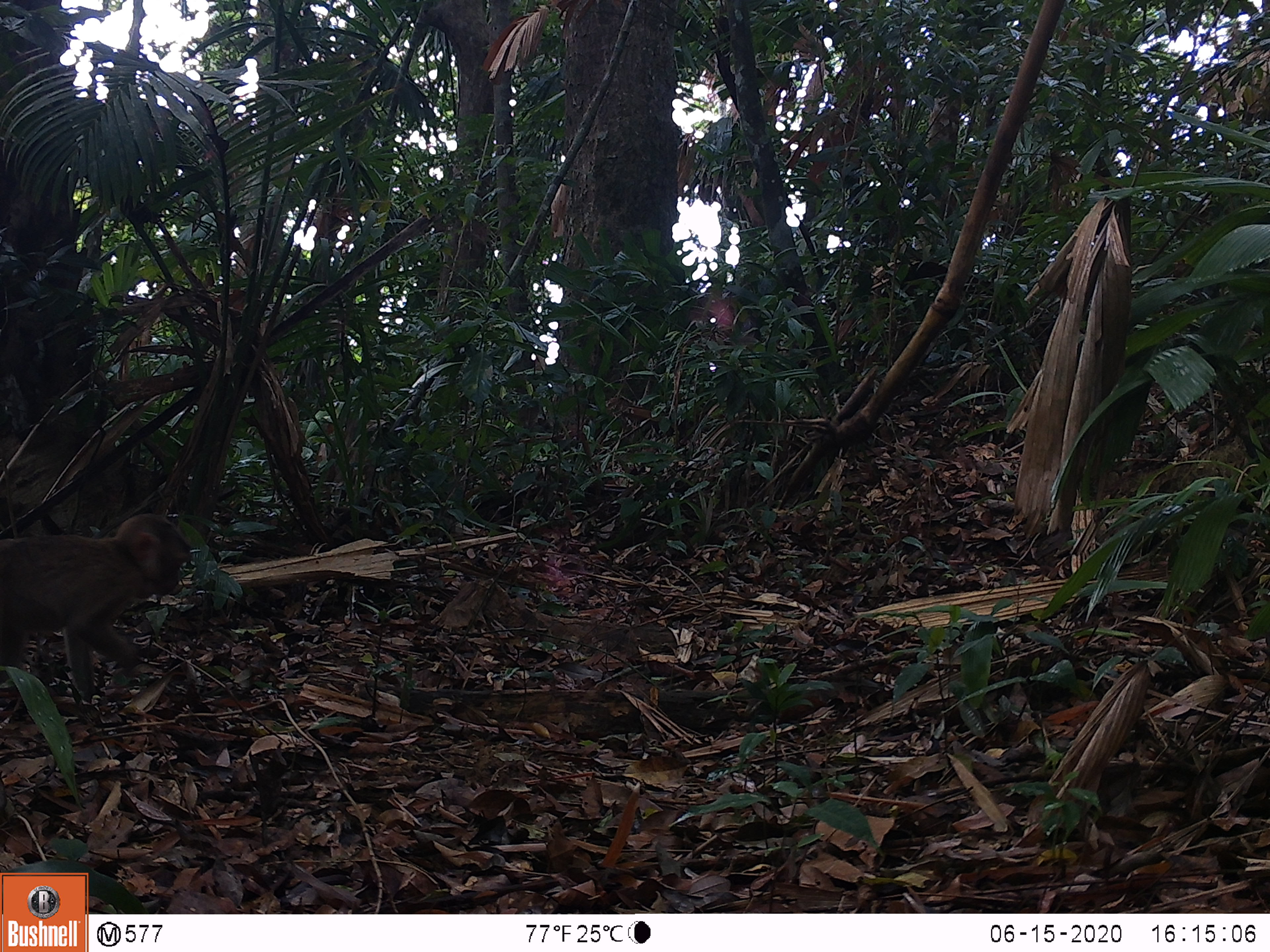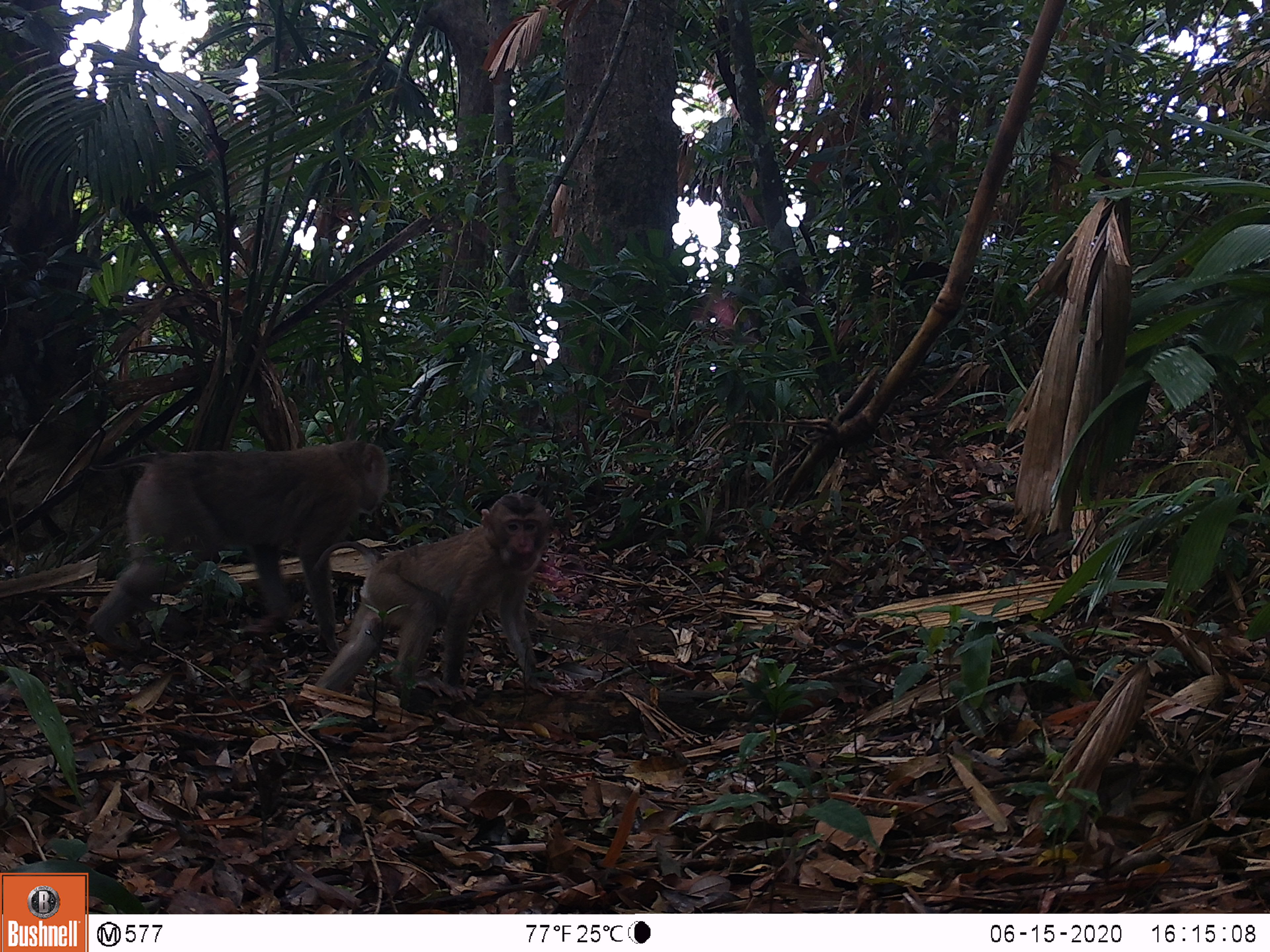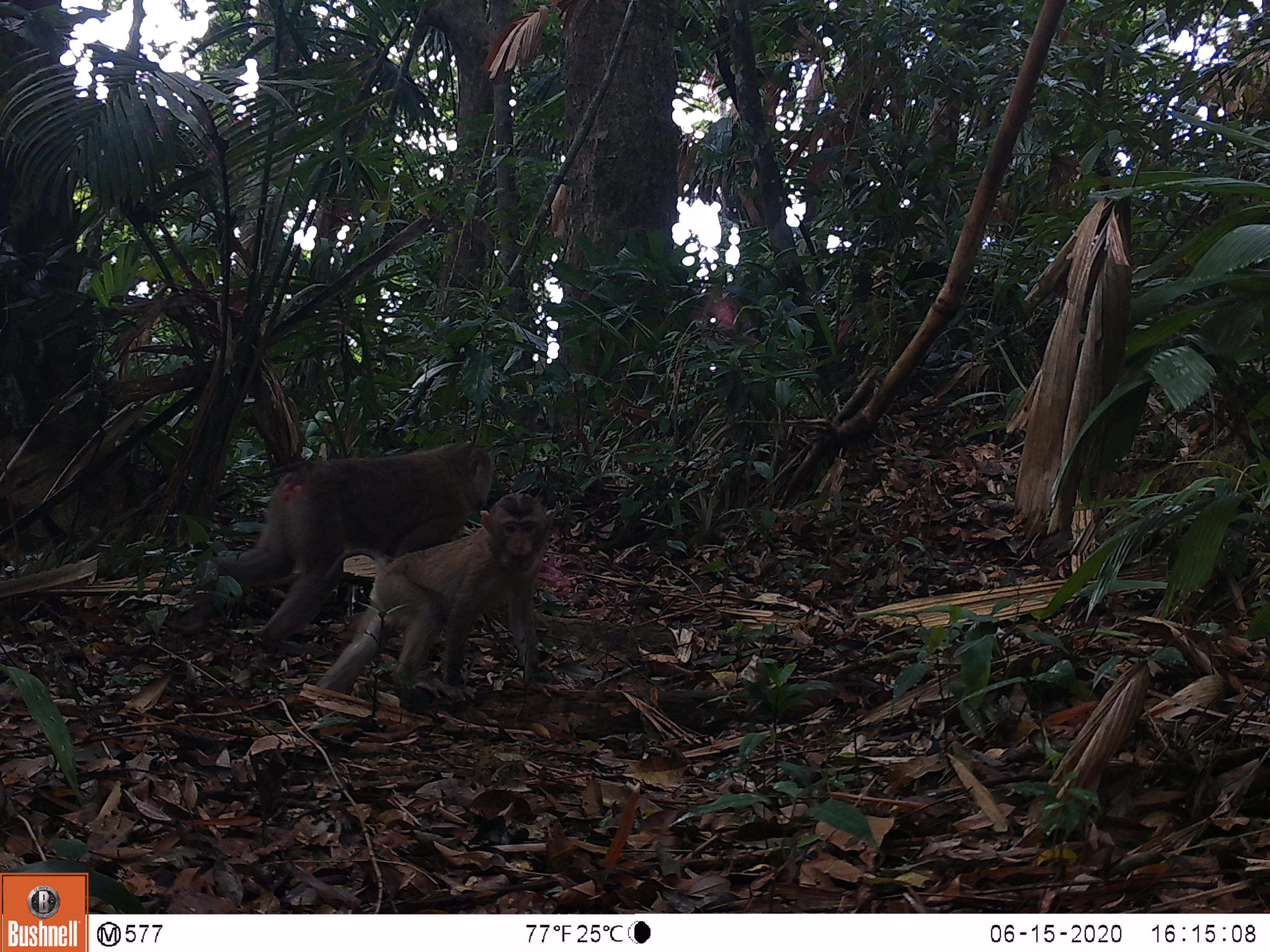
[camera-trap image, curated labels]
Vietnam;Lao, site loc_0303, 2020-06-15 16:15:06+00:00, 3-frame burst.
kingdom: Animalia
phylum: Chordata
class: Mammalia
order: Primates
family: Cercopithecidae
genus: Macaca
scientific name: Macaca nemestrina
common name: pig-tailed macaque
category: pig tailed macaque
Pig tailed macaque (pig-tailed macaque) (Macaca nemestrina). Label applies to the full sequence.